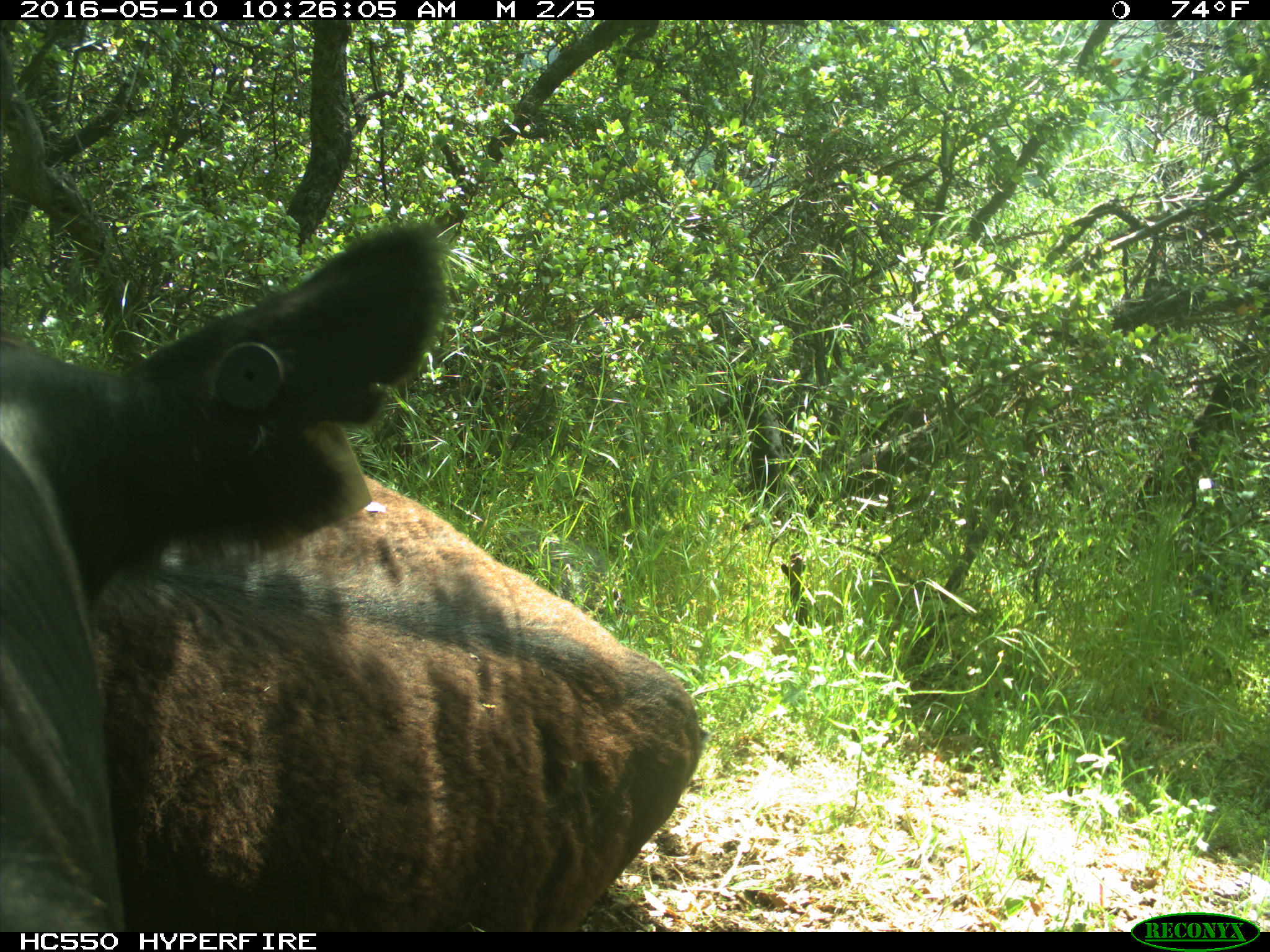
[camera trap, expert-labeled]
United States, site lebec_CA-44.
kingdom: Animalia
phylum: Chordata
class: Mammalia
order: Artiodactyla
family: Bovidae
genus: Bos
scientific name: Bos taurus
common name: domestic cow